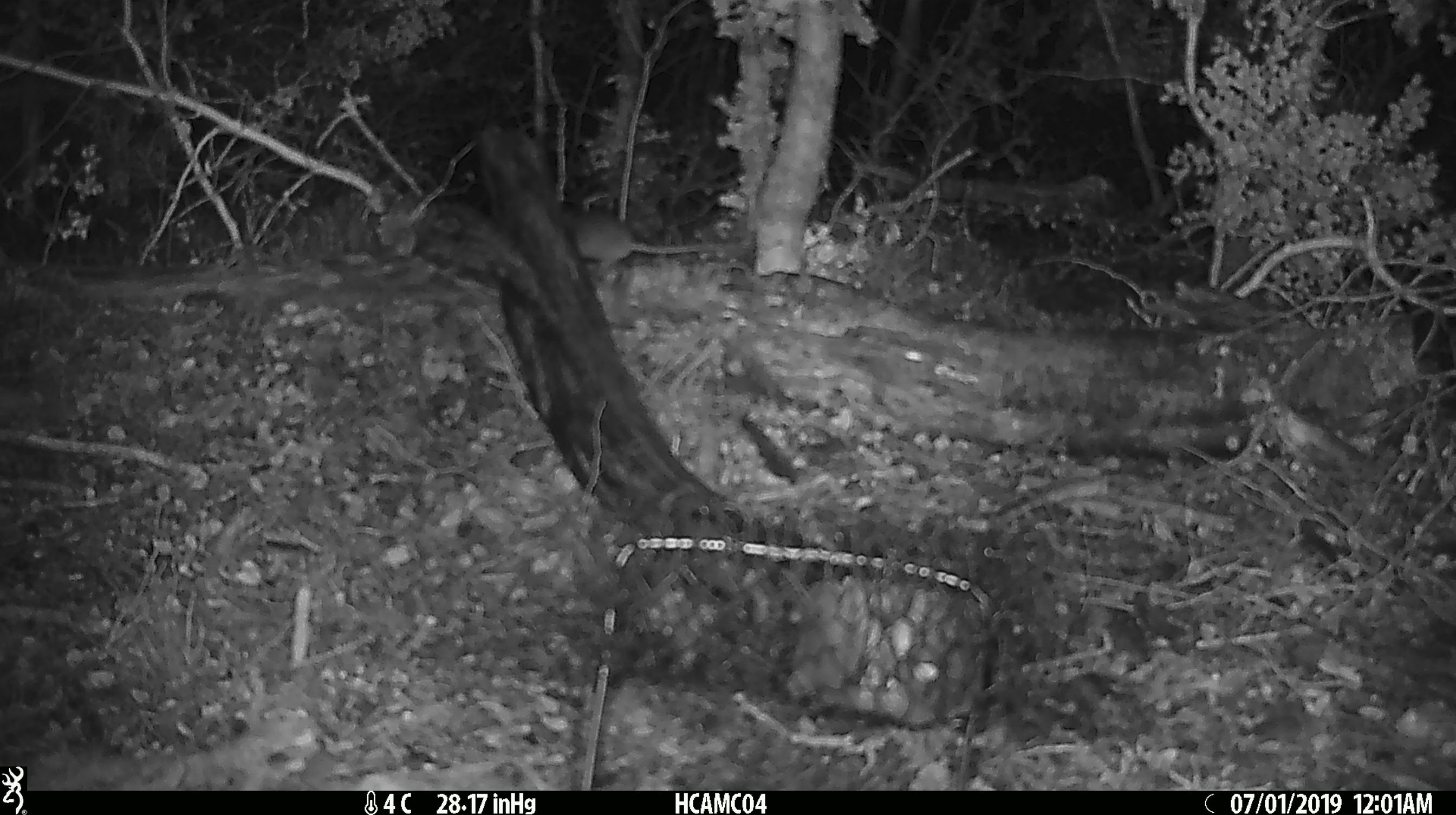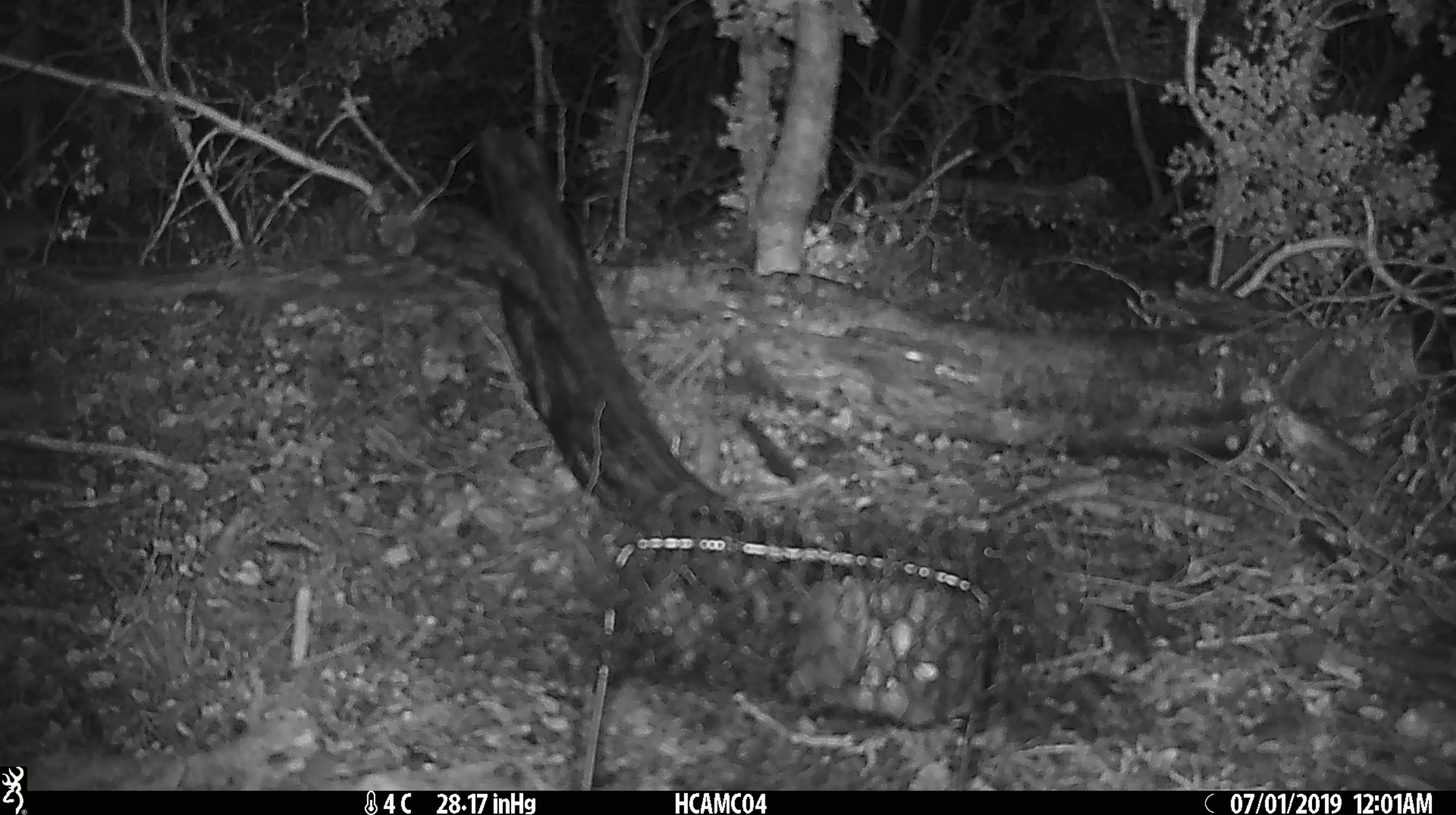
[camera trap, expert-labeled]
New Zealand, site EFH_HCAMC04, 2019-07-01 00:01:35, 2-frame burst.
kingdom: Animalia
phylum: Chordata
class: Mammalia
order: Rodentia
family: Muridae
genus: Mus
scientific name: Mus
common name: mouse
Mouse (Mus).